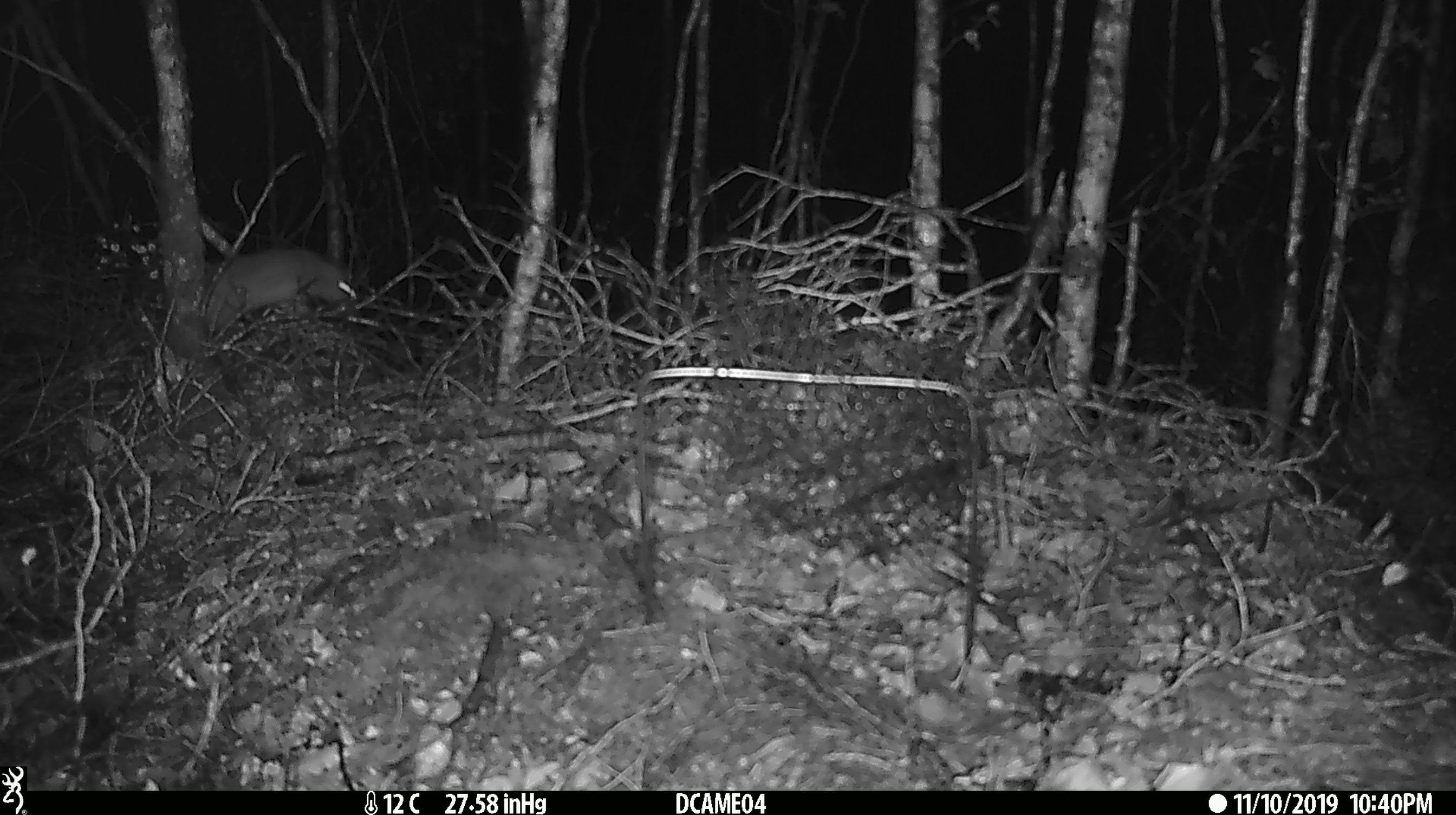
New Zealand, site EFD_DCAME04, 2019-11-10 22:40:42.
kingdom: Animalia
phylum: Chordata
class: Mammalia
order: Rodentia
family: Muridae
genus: Mus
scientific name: Mus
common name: mouse